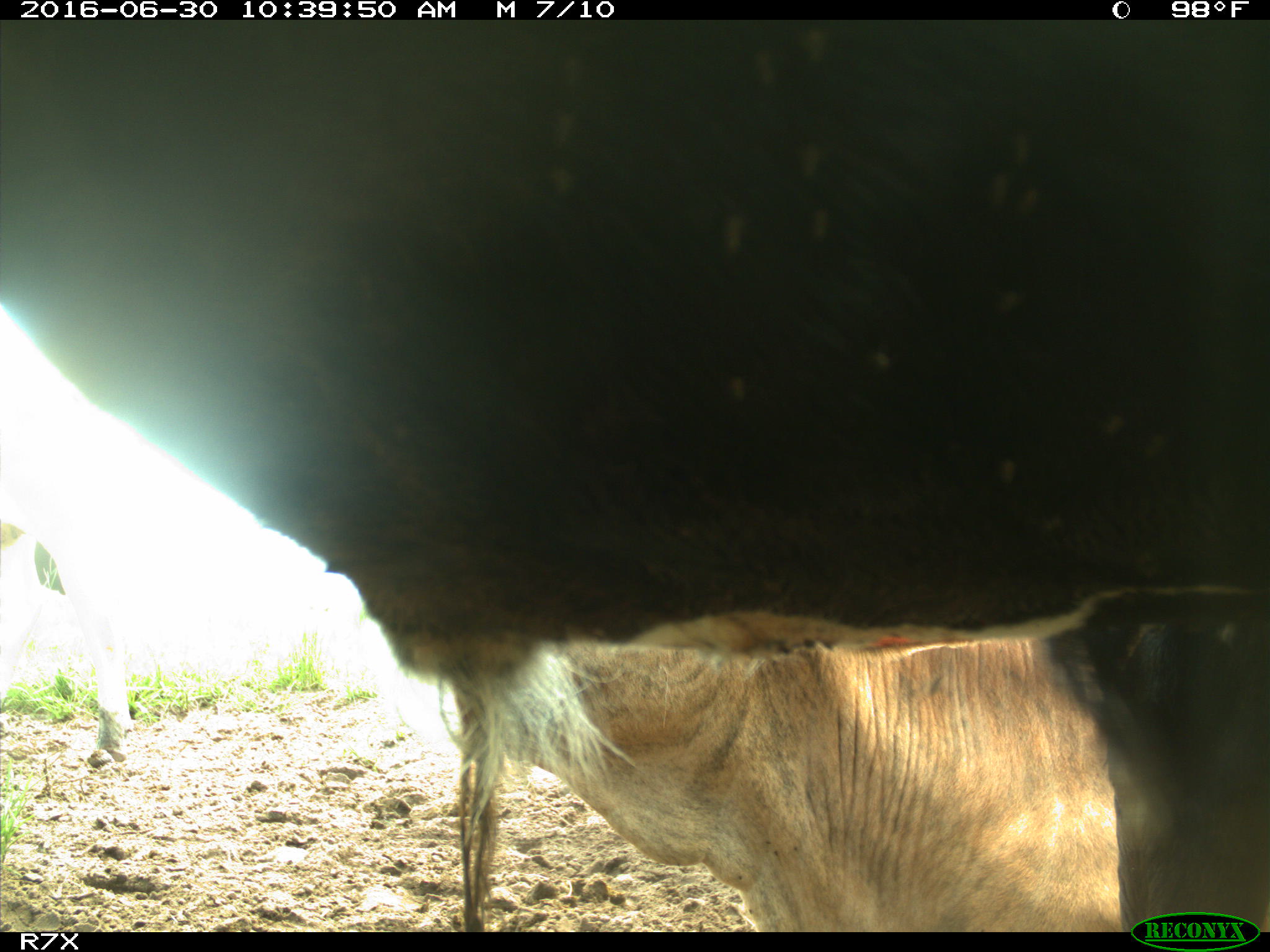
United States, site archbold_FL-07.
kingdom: Animalia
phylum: Chordata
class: Mammalia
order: Artiodactyla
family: Bovidae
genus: Bos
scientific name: Bos taurus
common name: domestic cow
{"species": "Bos taurus (domestic cow)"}